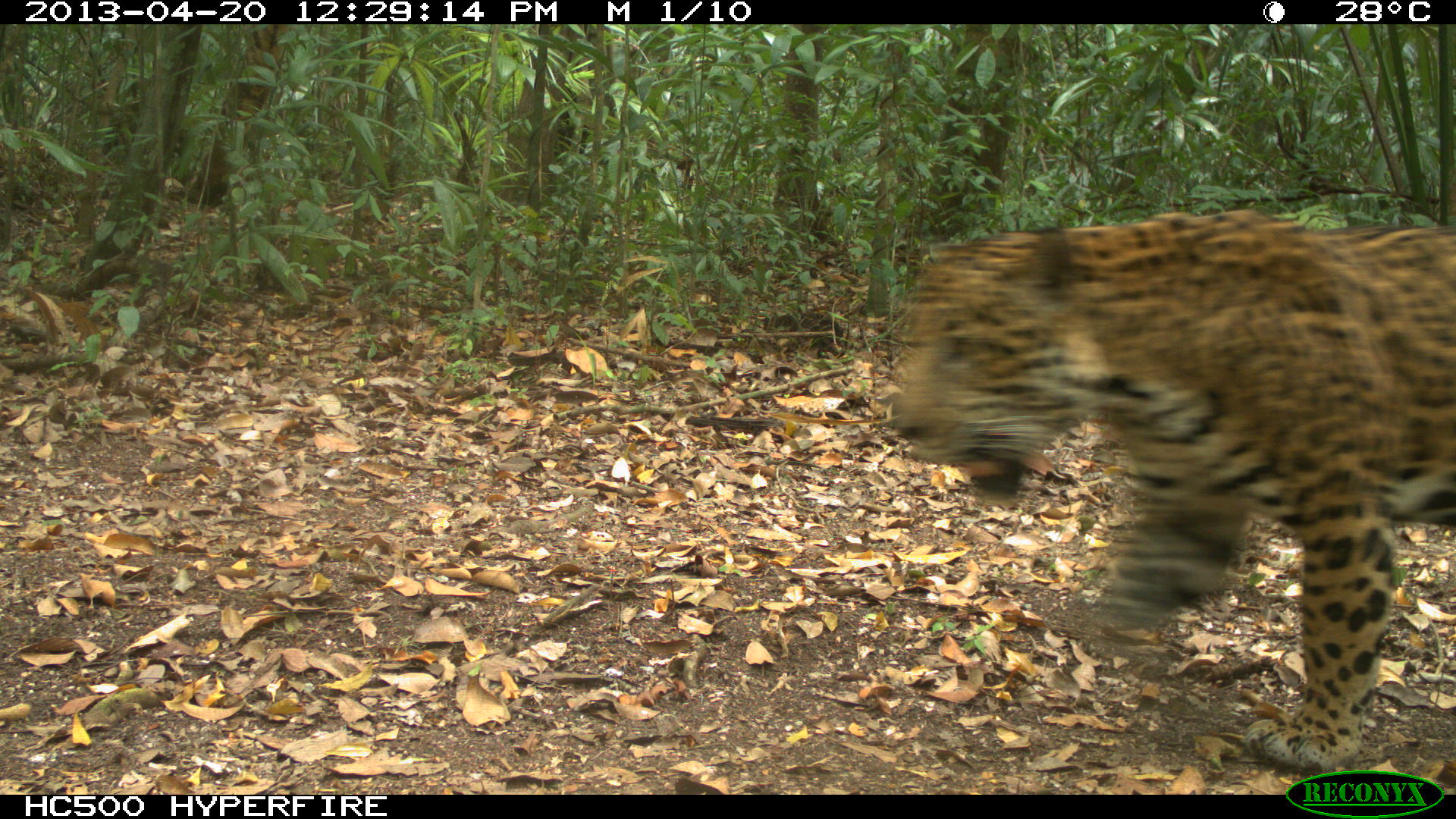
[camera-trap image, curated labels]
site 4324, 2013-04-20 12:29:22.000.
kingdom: Animalia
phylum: Chordata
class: Mammalia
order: Carnivora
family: Felidae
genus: Panthera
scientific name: Panthera onca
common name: jaguar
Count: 1.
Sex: male.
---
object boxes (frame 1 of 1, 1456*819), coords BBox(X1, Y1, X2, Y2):
panthera onca: BBox(875, 210, 1456, 777)